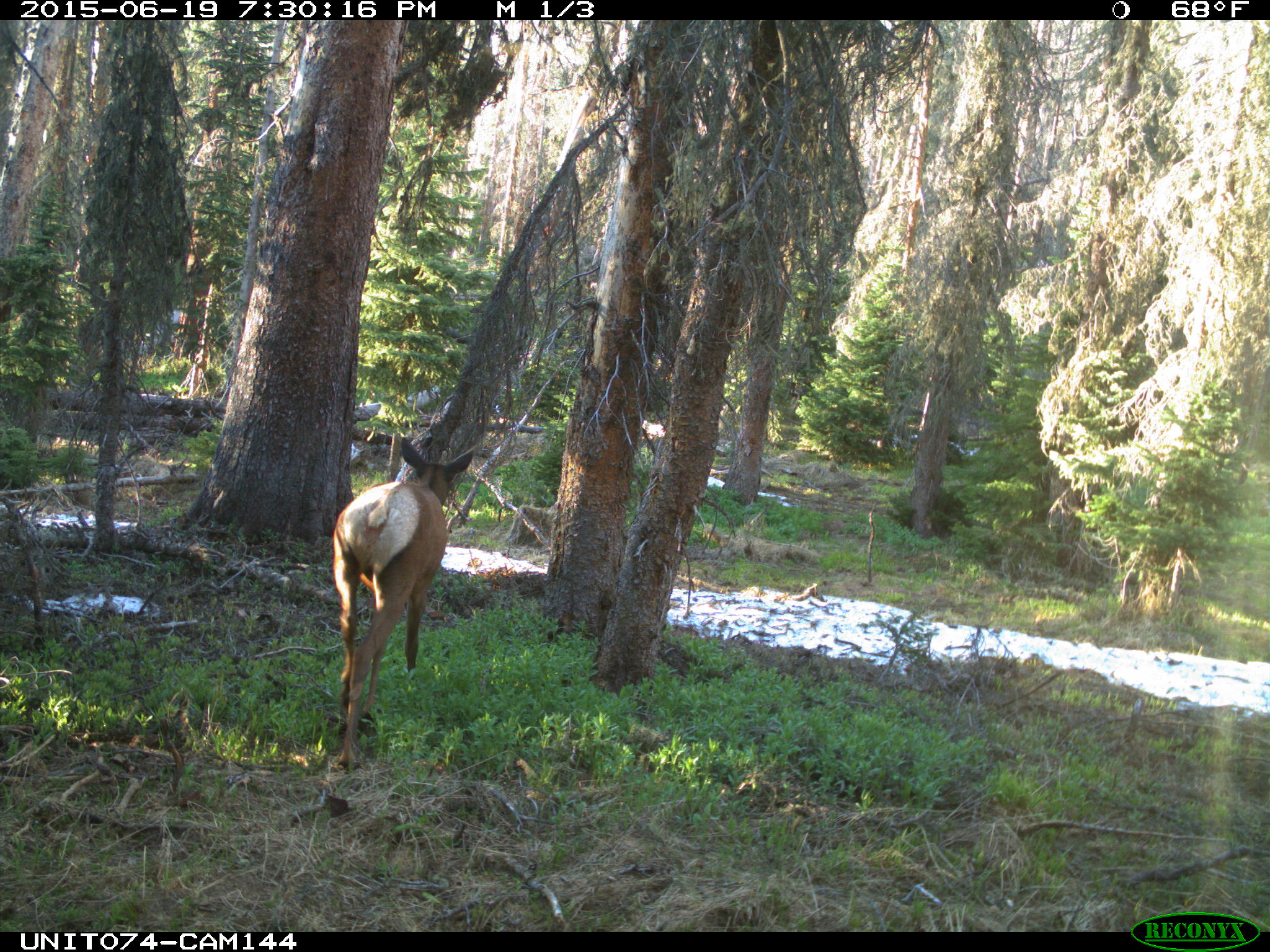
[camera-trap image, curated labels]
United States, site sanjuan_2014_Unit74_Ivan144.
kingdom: Animalia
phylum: Chordata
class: Mammalia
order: Artiodactyla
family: Cervidae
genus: Cervus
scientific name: Cervus elaphus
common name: red deer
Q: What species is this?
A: Cervus elaphus (red deer).